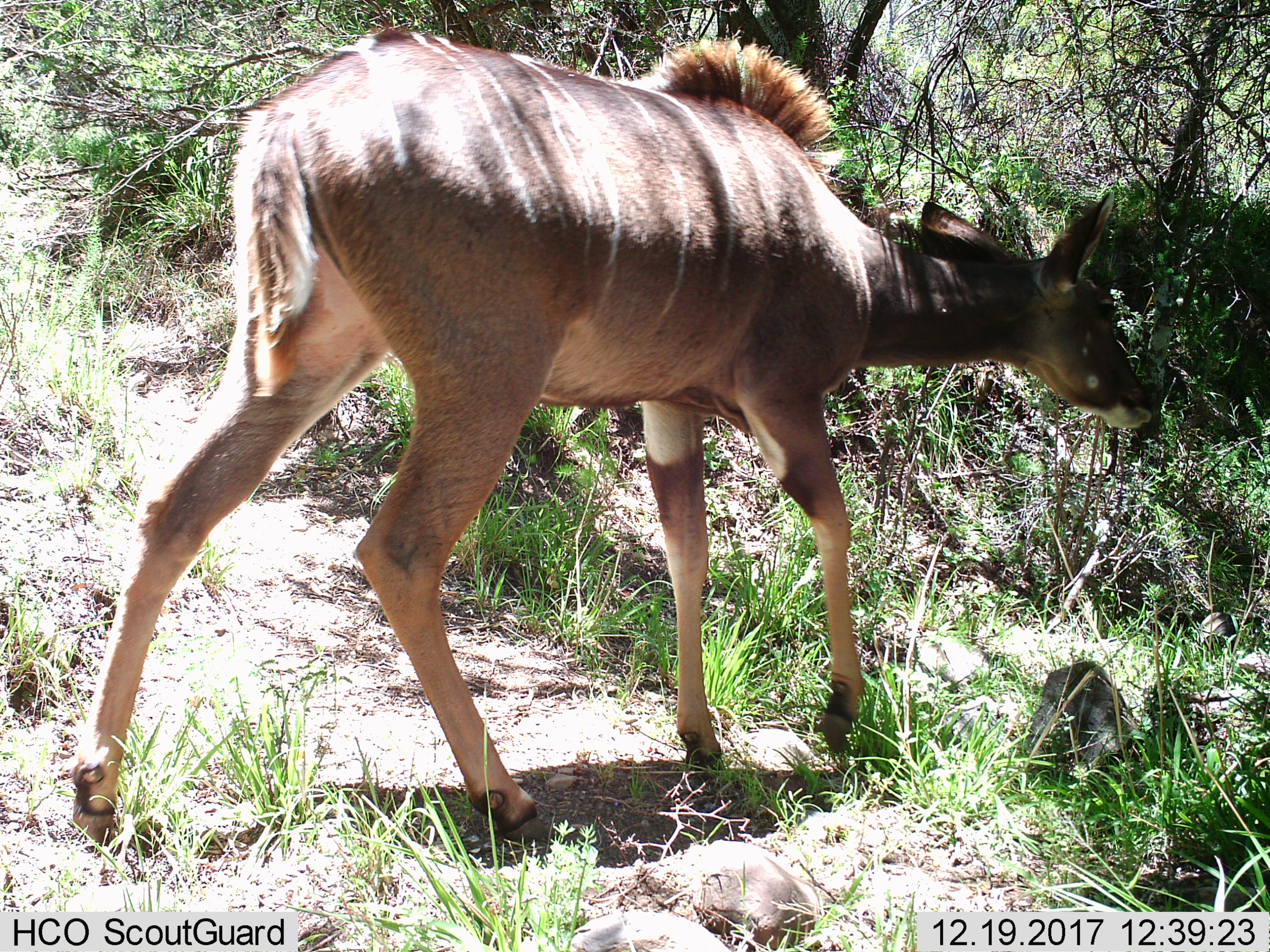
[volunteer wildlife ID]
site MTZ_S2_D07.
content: unidentified animal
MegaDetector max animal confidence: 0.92